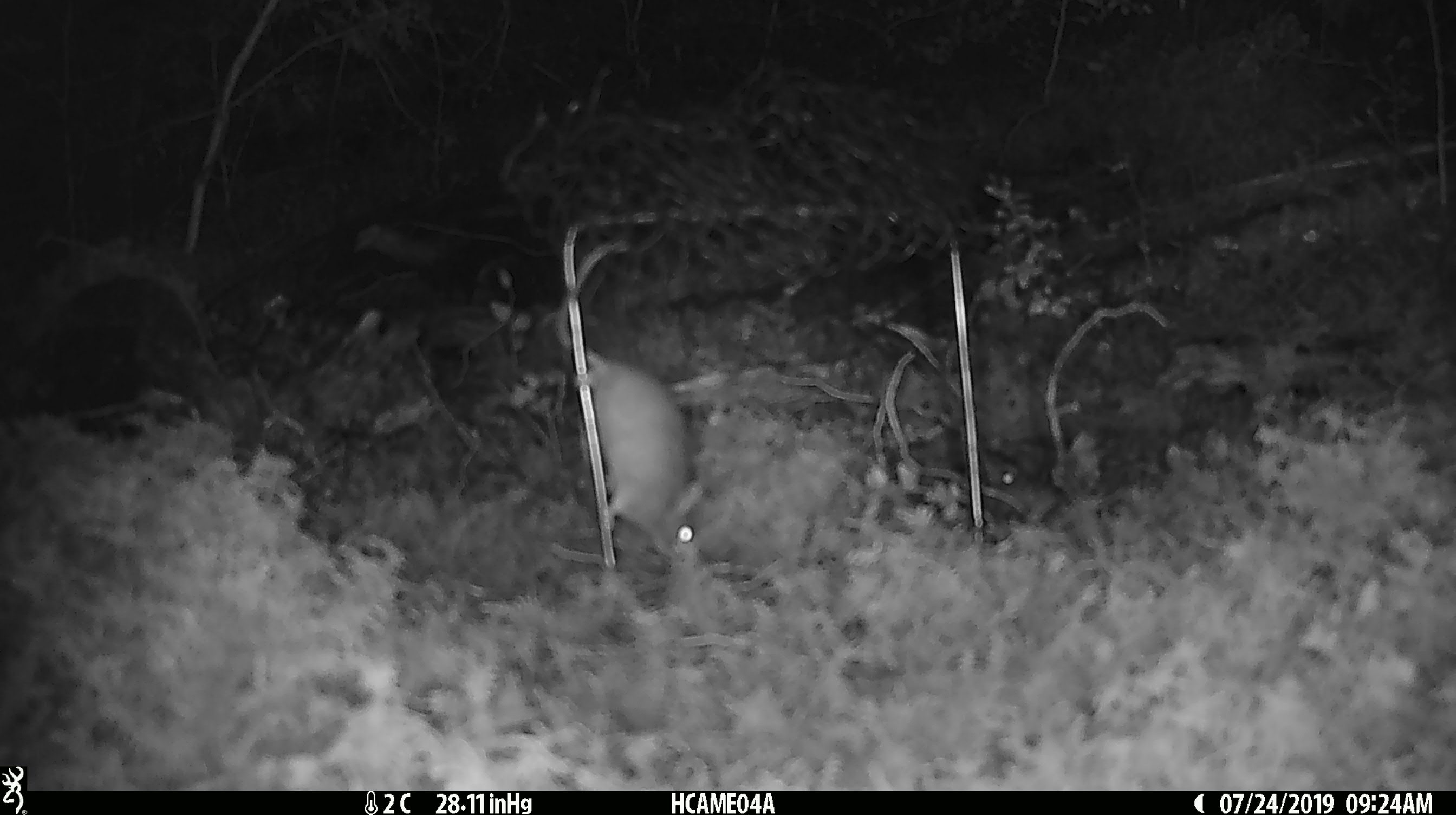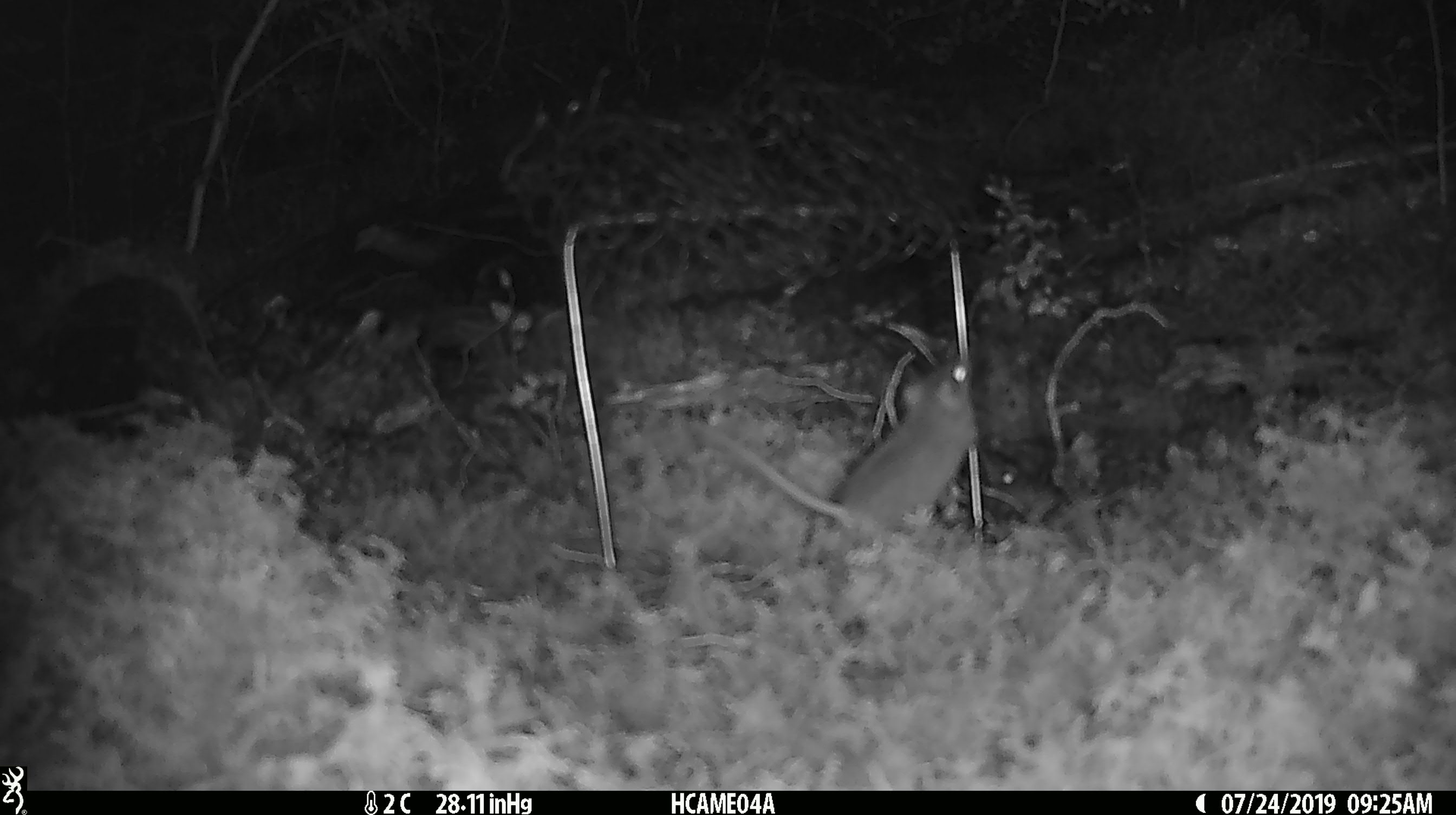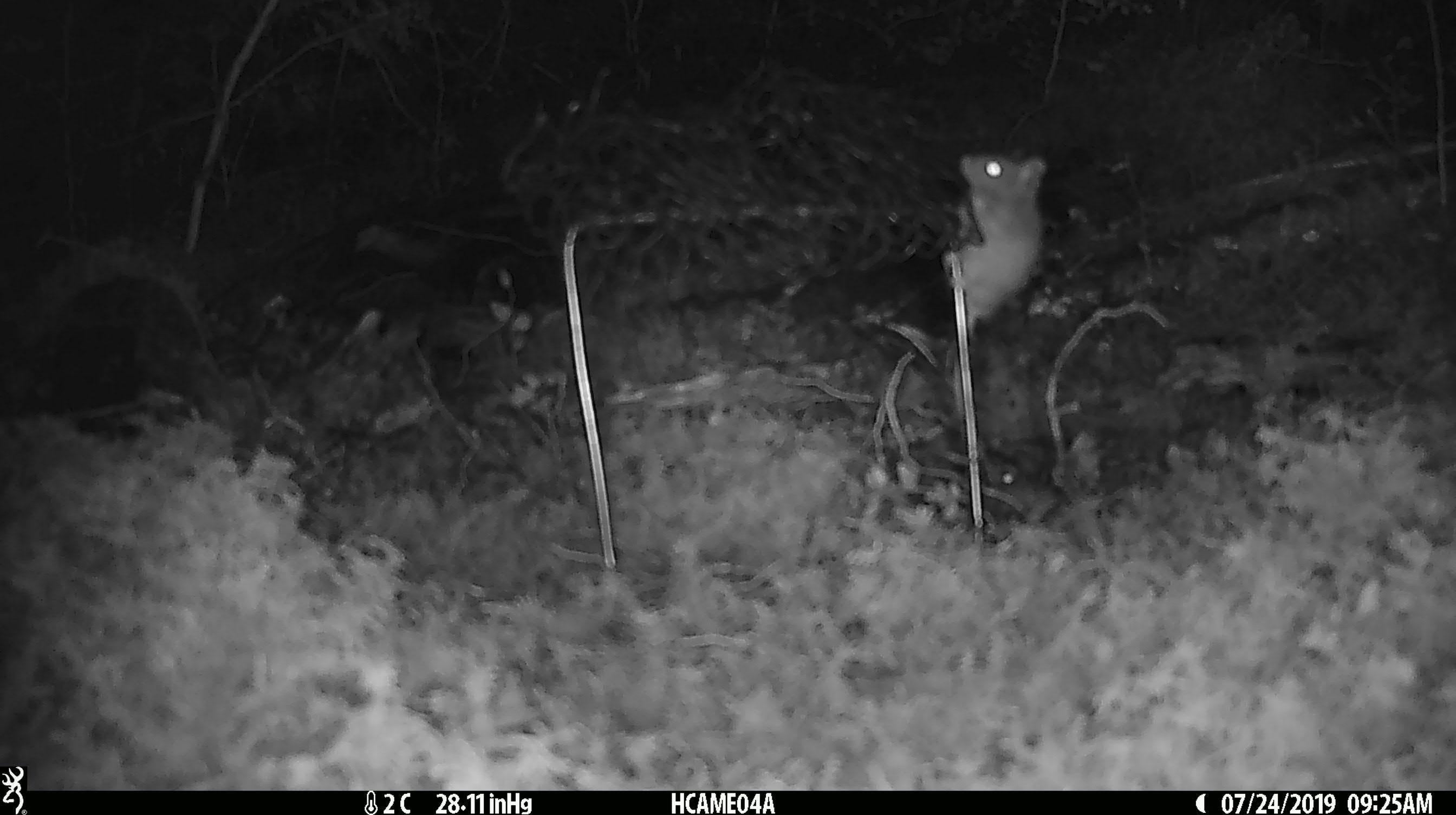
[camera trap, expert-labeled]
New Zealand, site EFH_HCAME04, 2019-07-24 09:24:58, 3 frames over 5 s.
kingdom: Animalia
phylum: Chordata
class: Mammalia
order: Rodentia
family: Muridae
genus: Mus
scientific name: Mus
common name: mouse